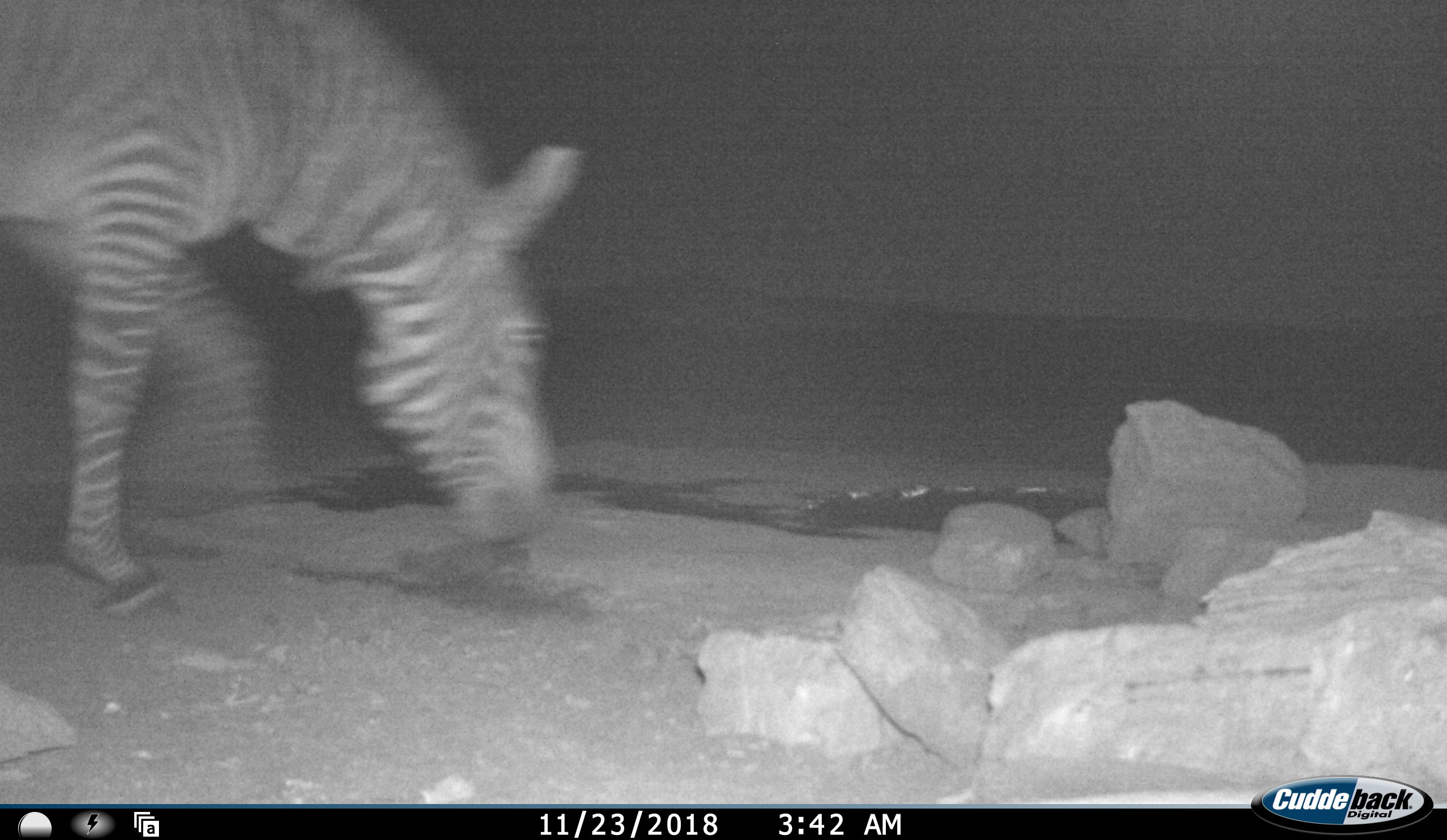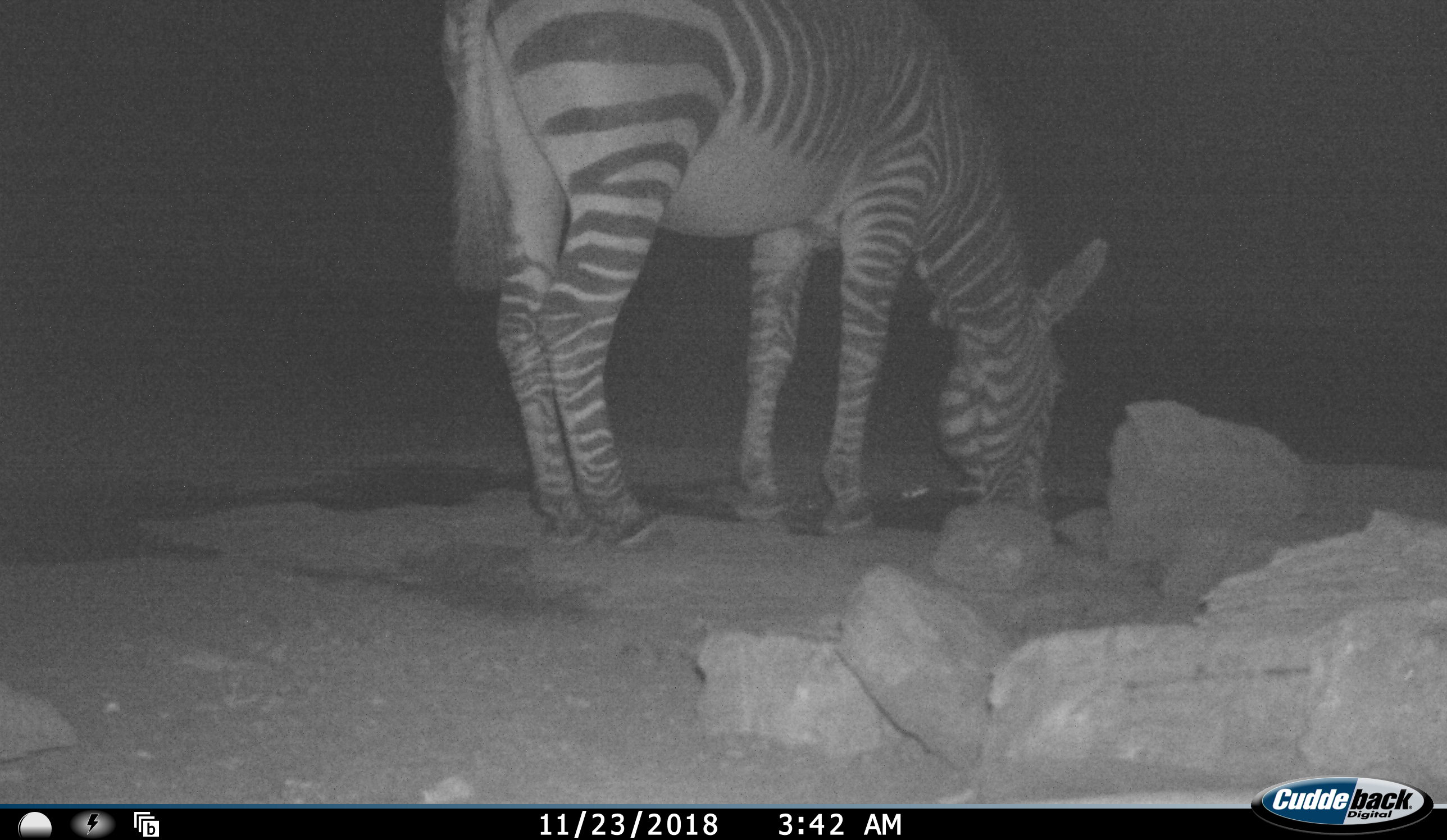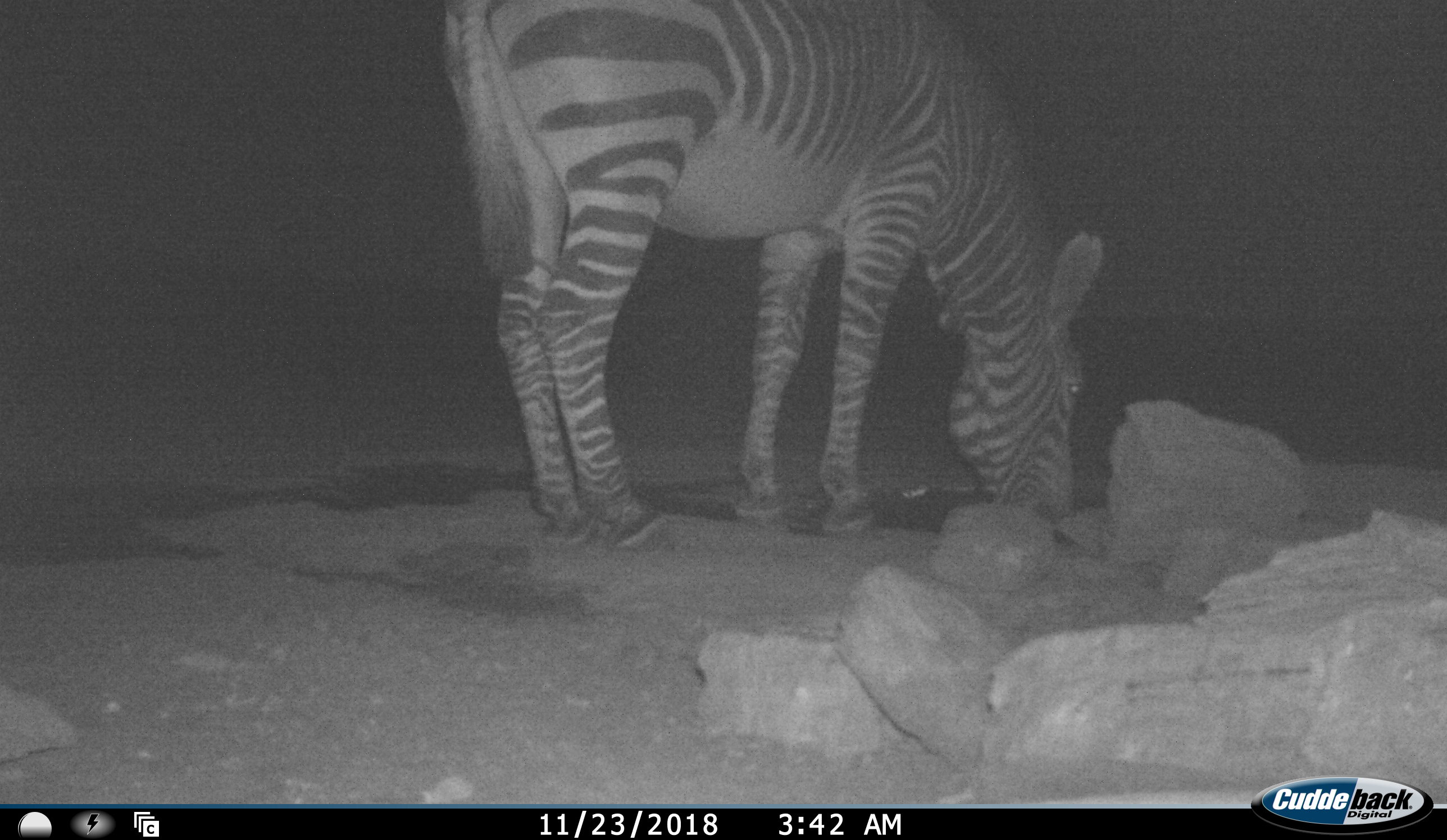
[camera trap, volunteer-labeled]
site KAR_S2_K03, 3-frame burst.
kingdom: Animalia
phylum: Chordata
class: Mammalia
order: Perissodactyla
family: Equidae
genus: Equus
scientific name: Equus zebra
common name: mountain zebra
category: zebramountain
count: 1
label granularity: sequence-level